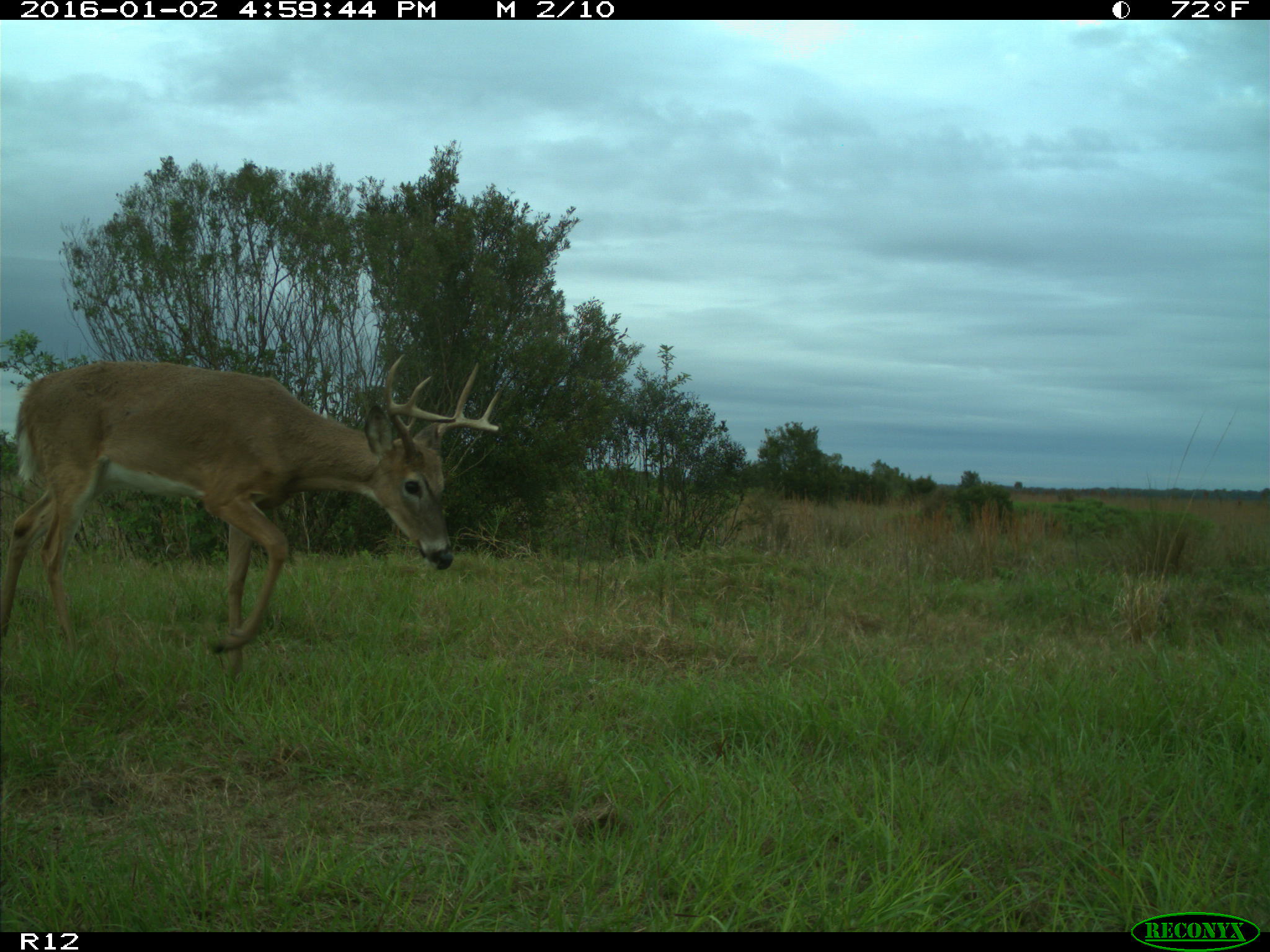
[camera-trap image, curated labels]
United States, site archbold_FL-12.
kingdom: Animalia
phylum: Chordata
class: Mammalia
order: Artiodactyla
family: Cervidae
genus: Odocoileus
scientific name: Odocoileus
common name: deer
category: unidentified deer